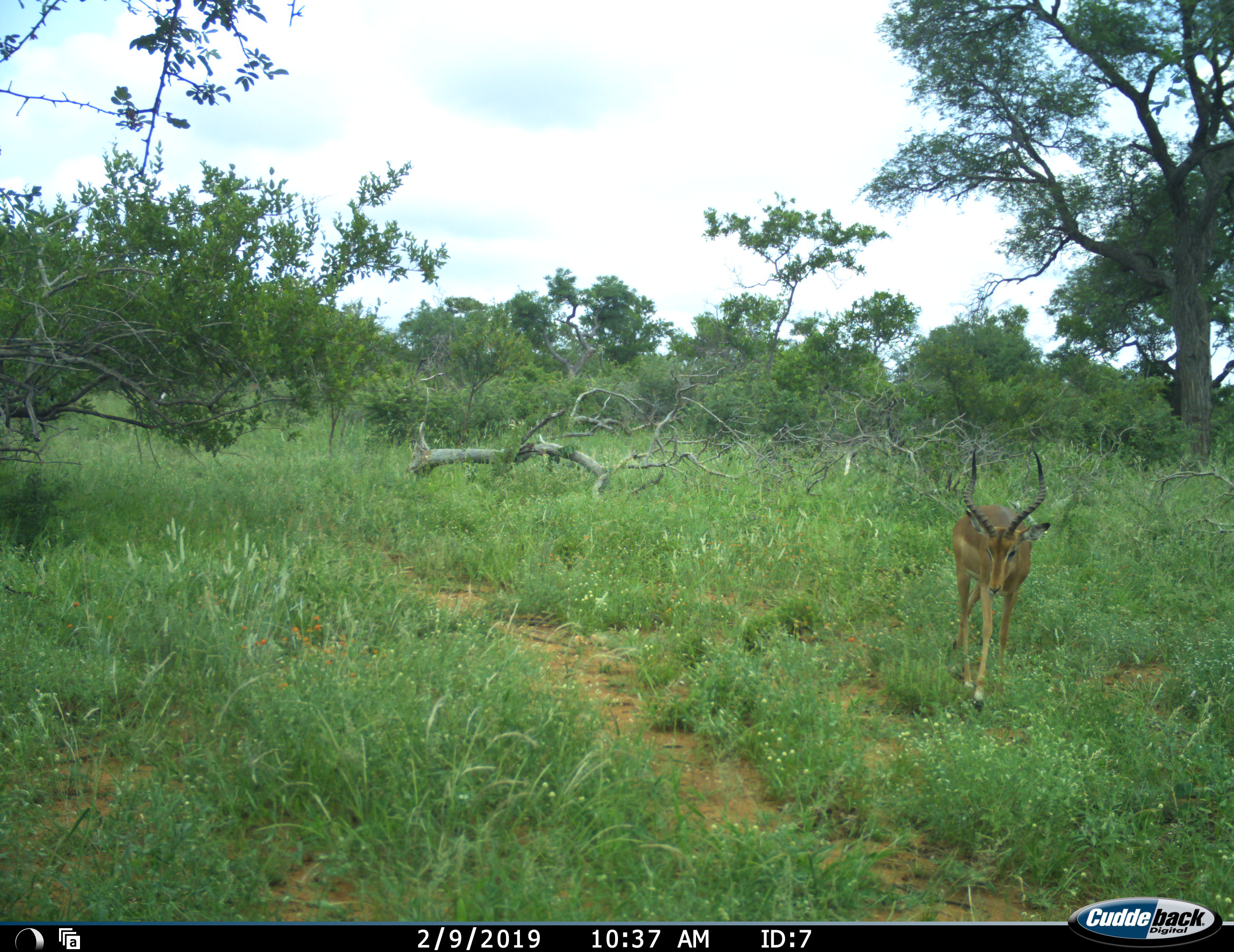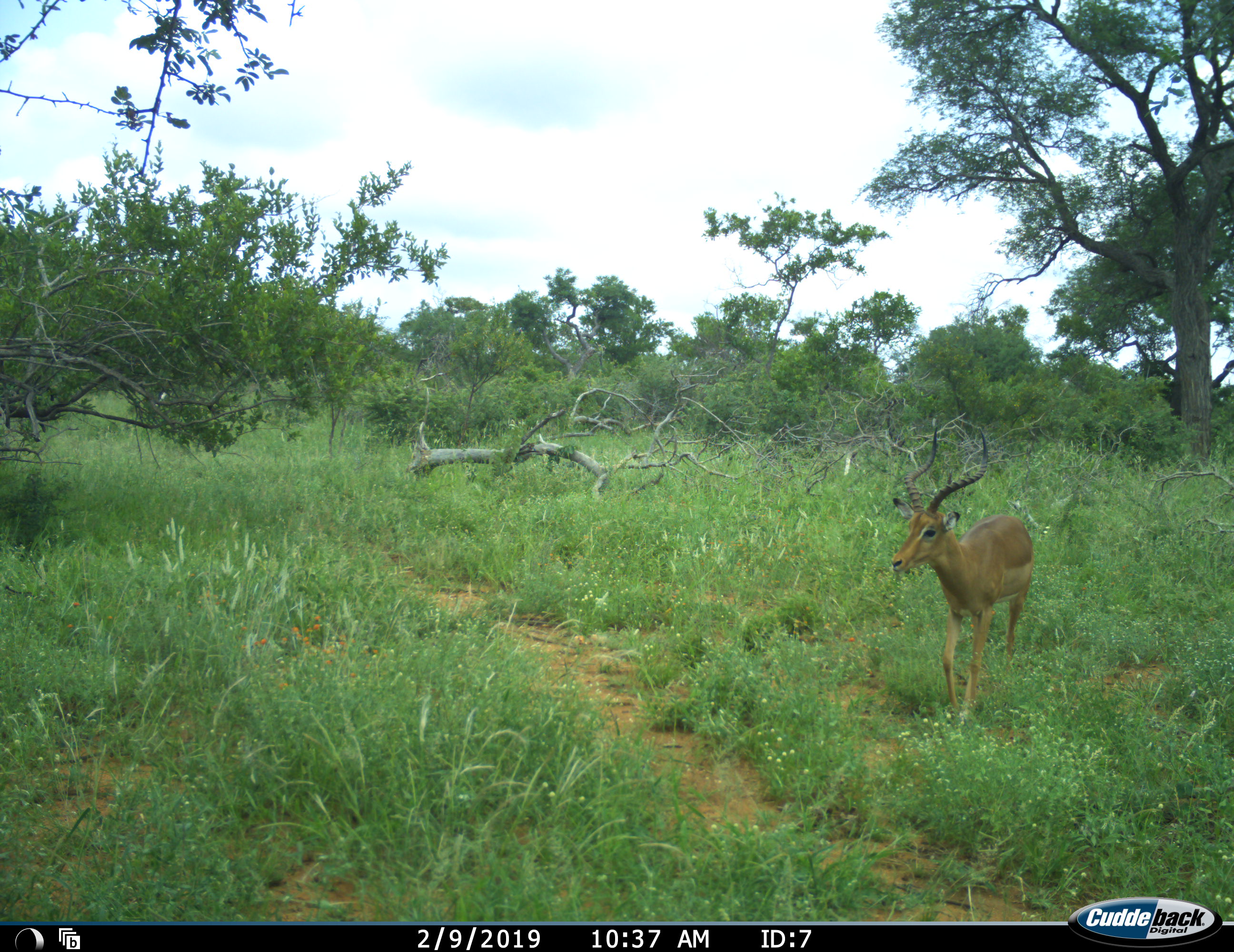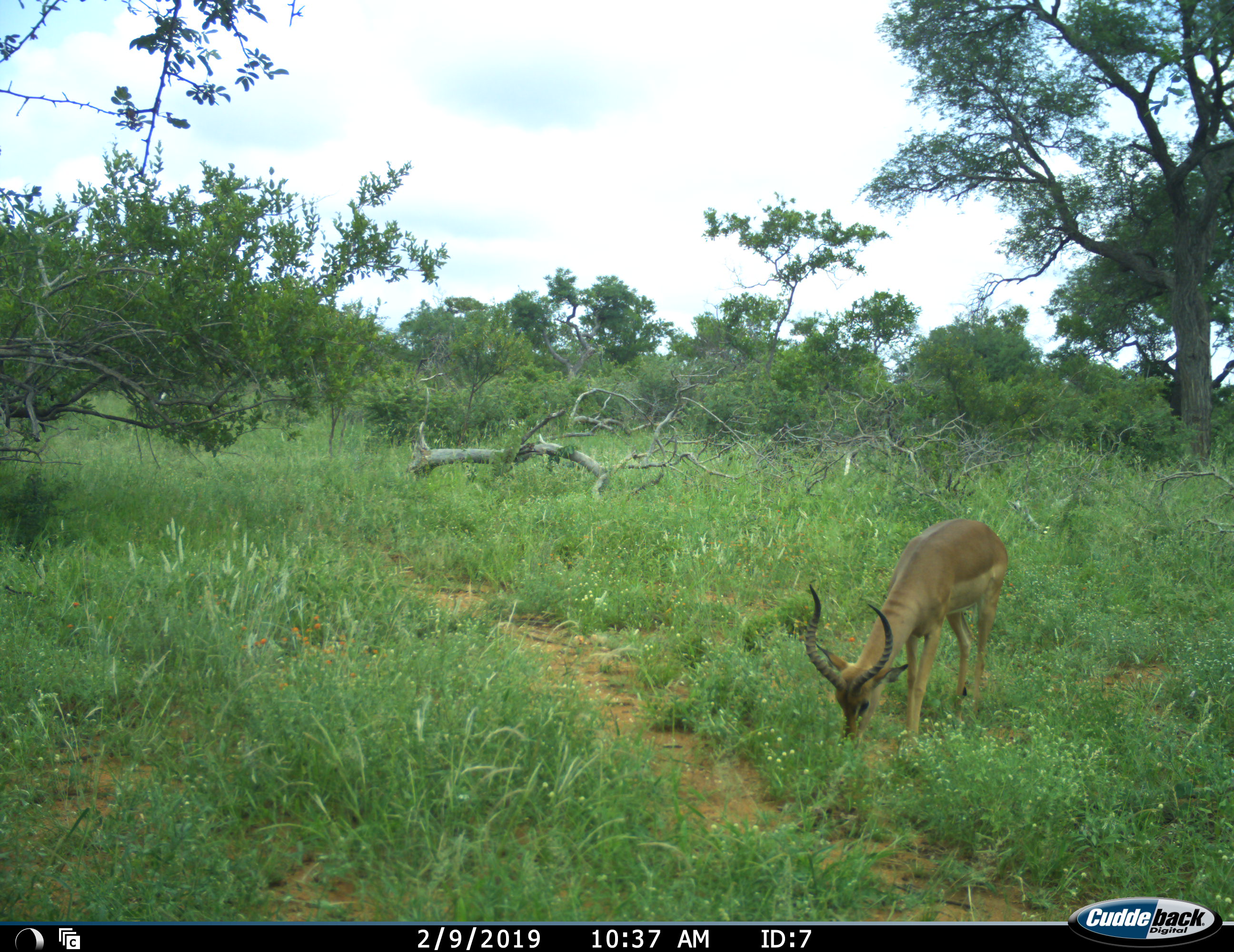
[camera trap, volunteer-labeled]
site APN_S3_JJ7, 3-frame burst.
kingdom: Animalia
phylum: Chordata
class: Mammalia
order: Artiodactyla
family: Bovidae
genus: Aepyceros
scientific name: Aepyceros melampus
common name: impala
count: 1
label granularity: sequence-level